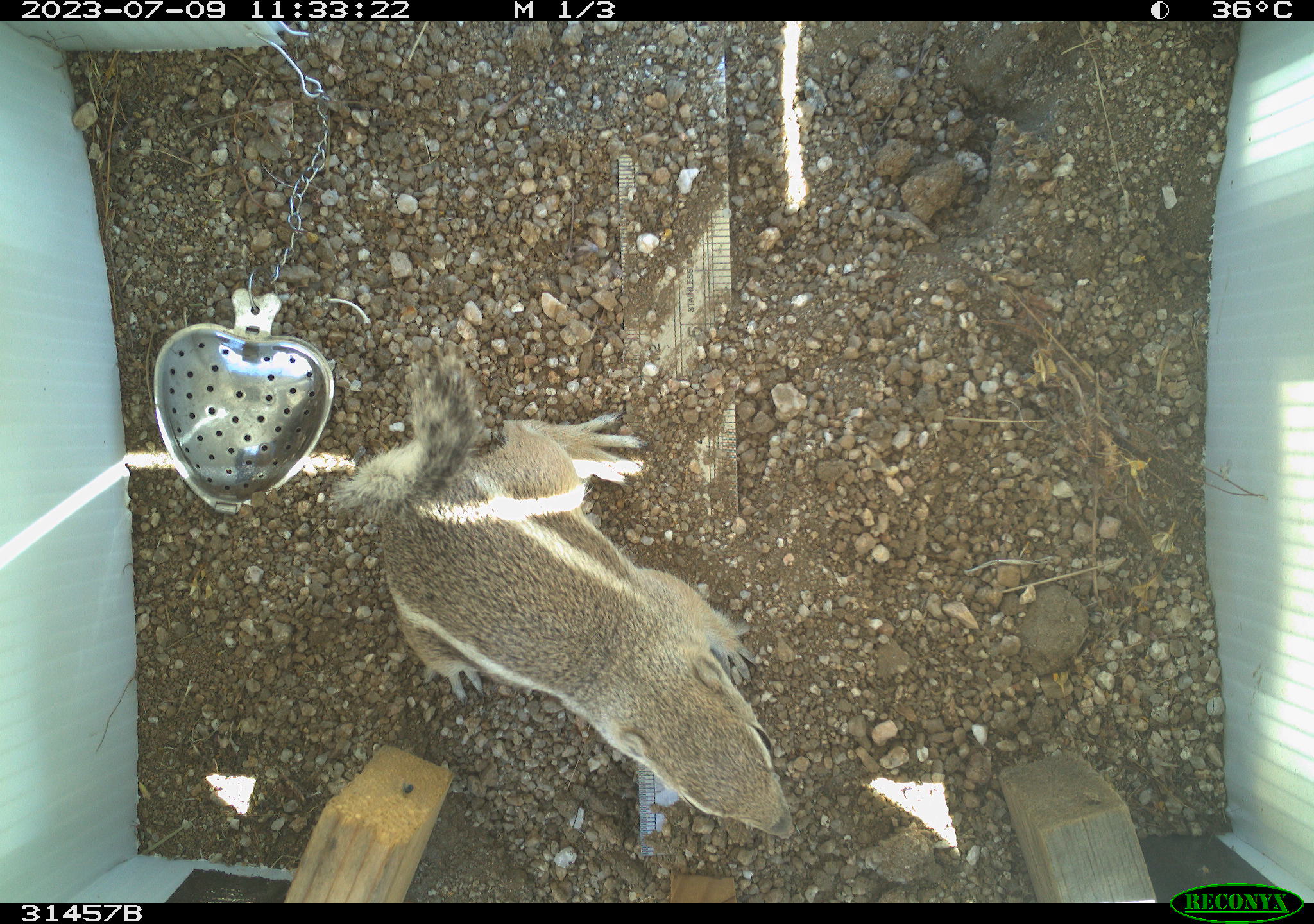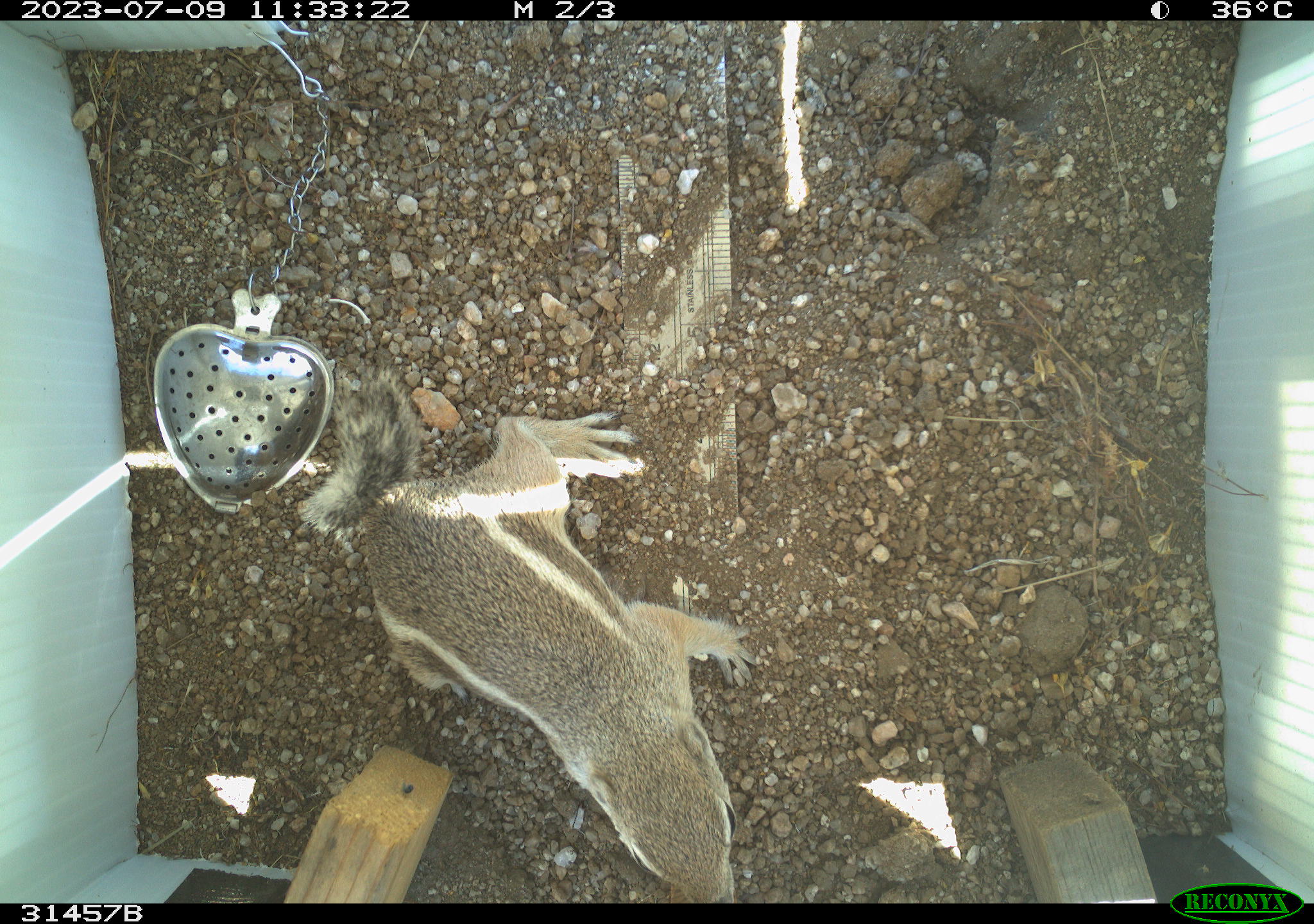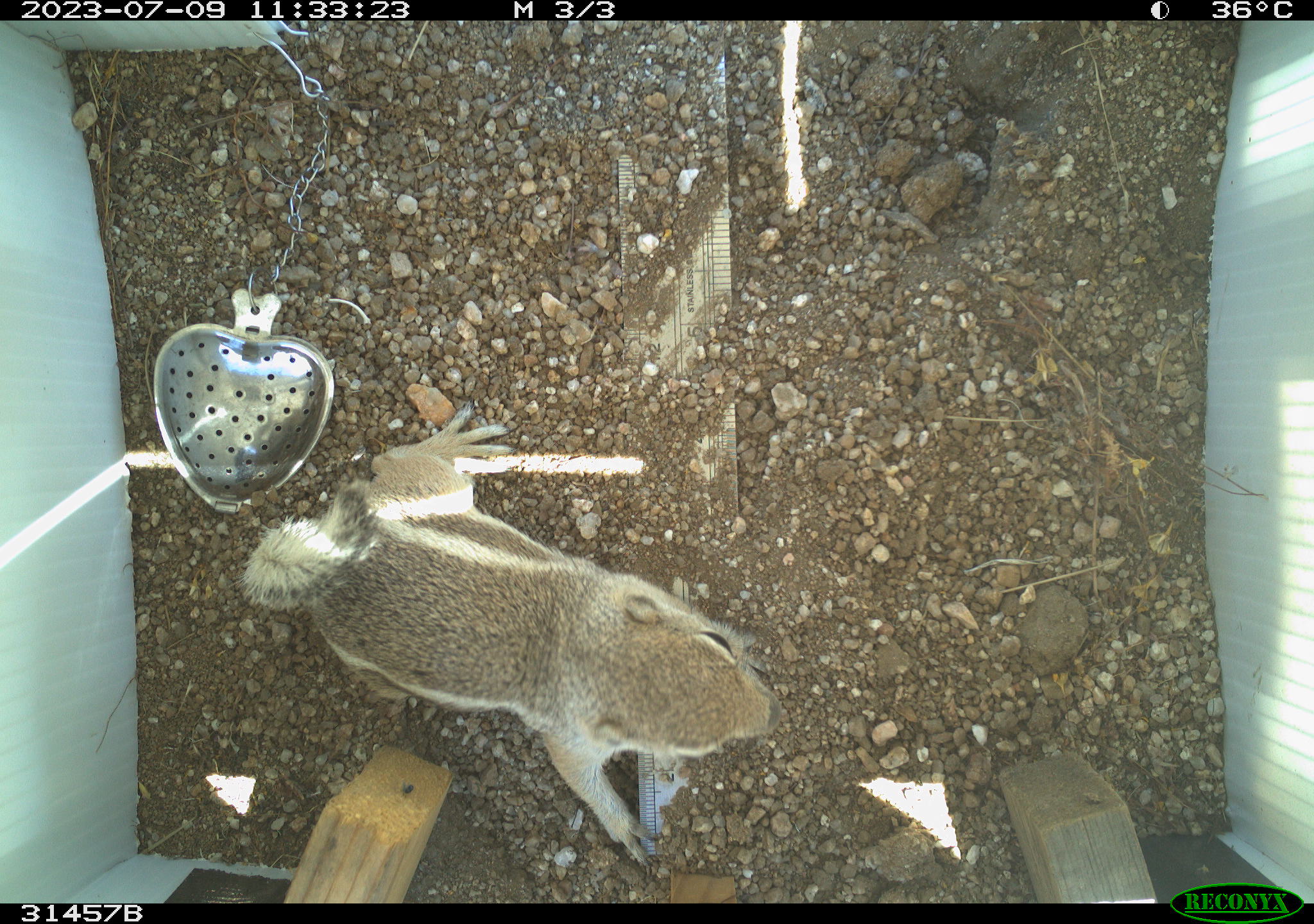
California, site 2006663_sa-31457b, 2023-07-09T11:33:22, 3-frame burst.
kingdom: Animalia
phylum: Chordata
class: Mammalia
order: Rodentia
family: Sciuridae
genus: Ammospermophilus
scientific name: Ammospermophilus leucurus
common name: white-tailed antelope squirrel